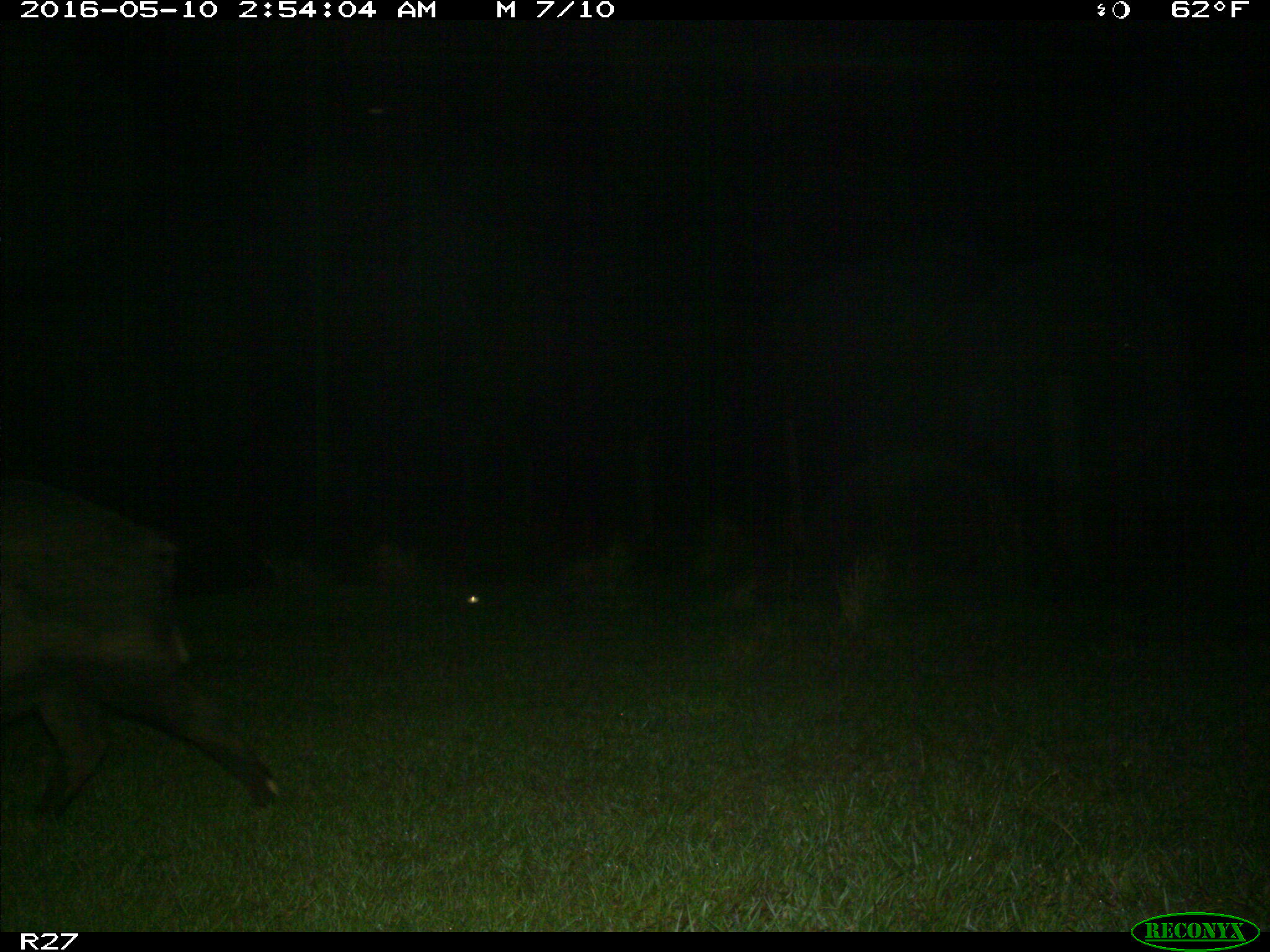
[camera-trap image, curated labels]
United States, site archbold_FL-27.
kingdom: Animalia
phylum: Chordata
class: Mammalia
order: Artiodactyla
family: Suidae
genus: Sus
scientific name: Sus scrofa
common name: wild boar